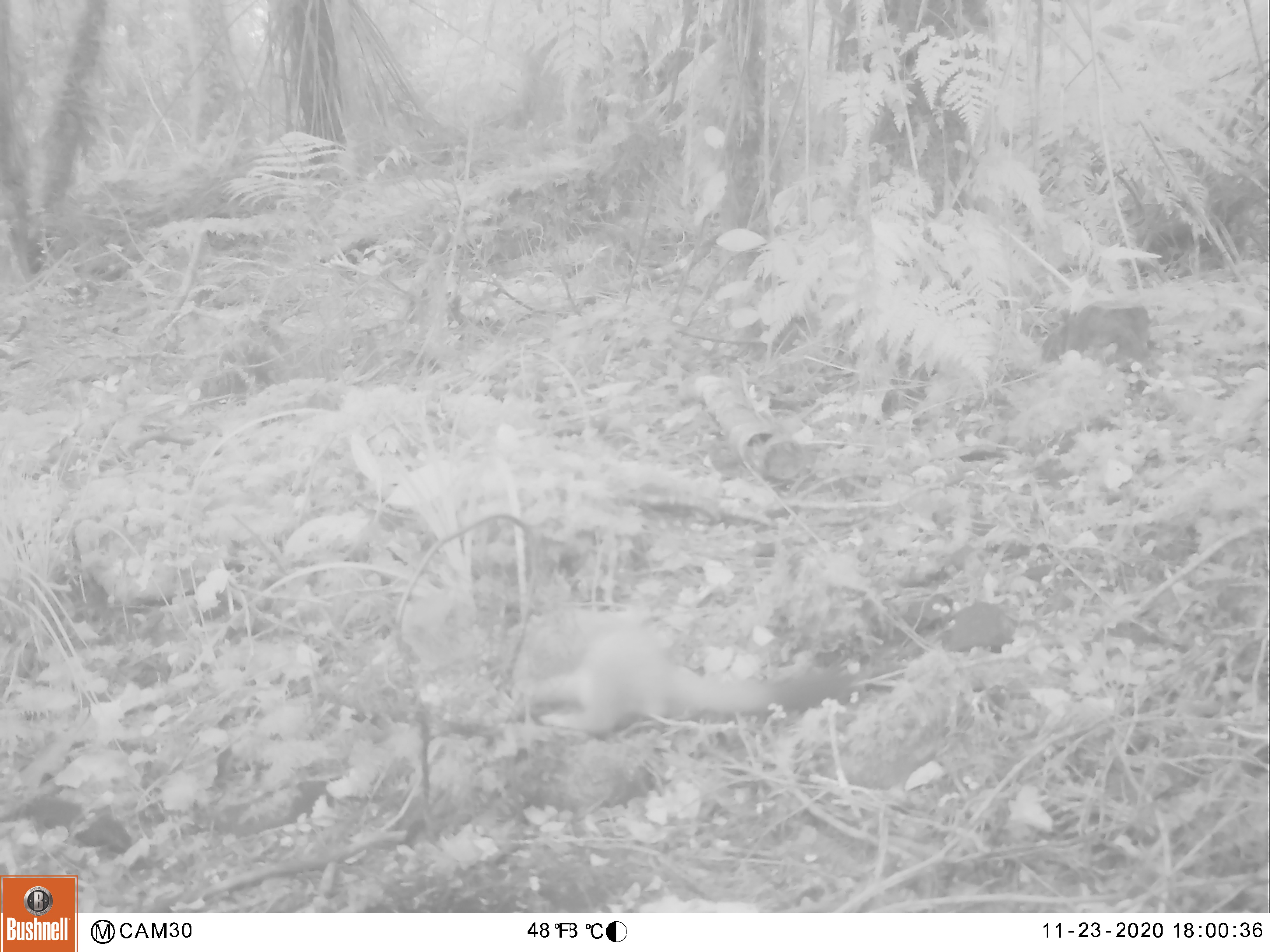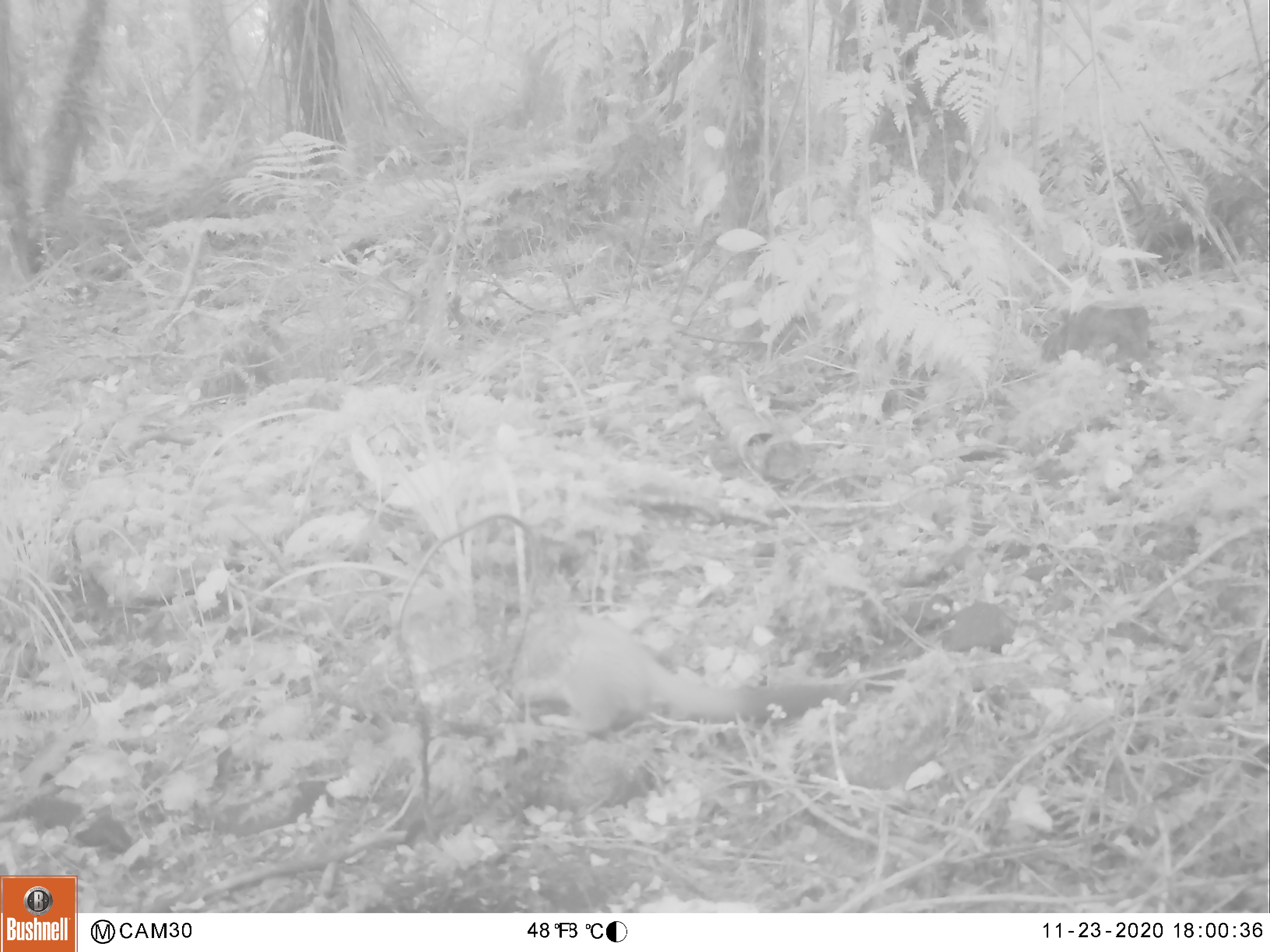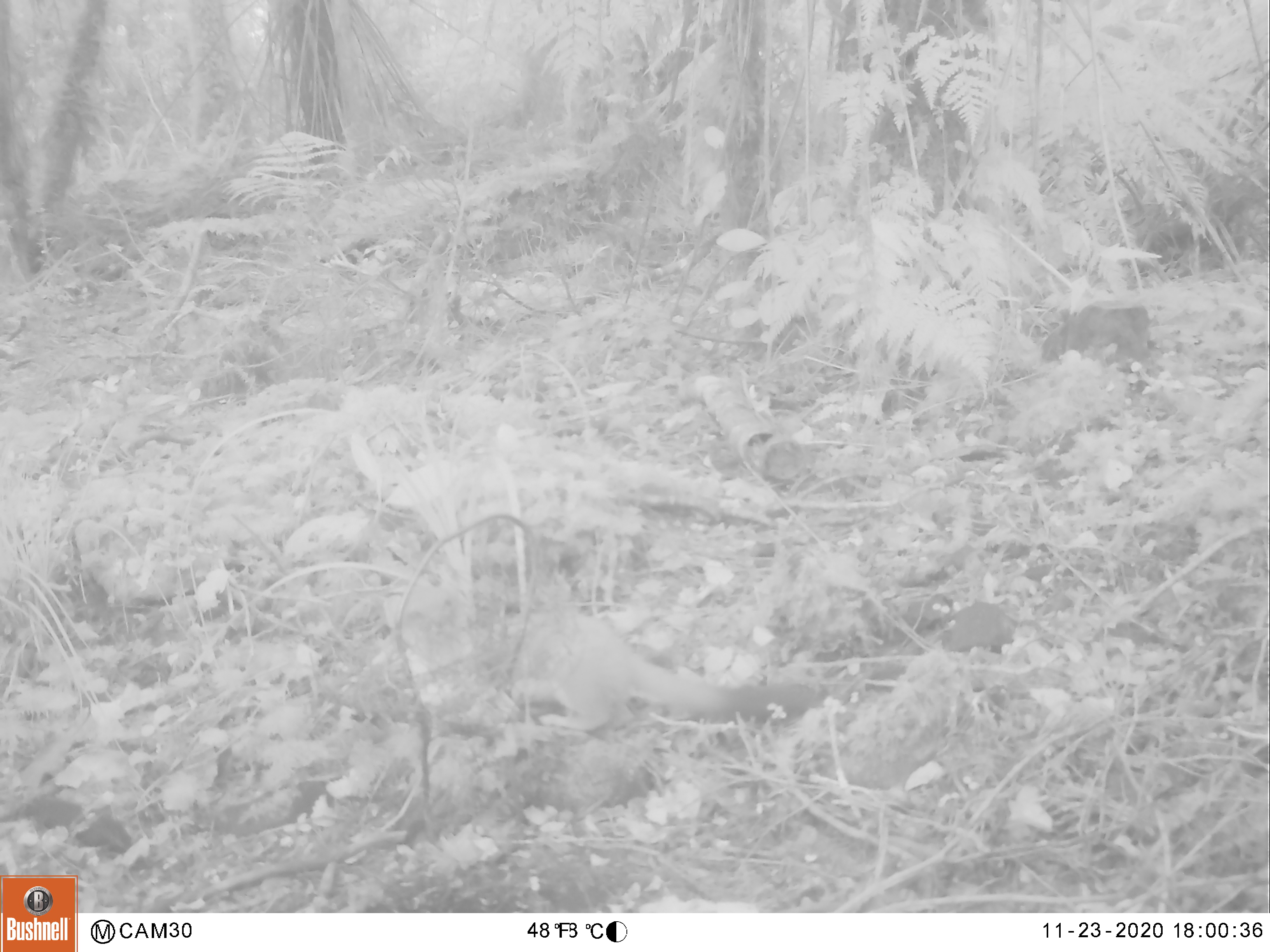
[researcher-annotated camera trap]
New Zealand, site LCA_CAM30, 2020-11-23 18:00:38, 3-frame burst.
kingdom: Animalia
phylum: Chordata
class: Mammalia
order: Carnivora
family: Mustelidae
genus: Mustela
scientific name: Mustela erminea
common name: stoat